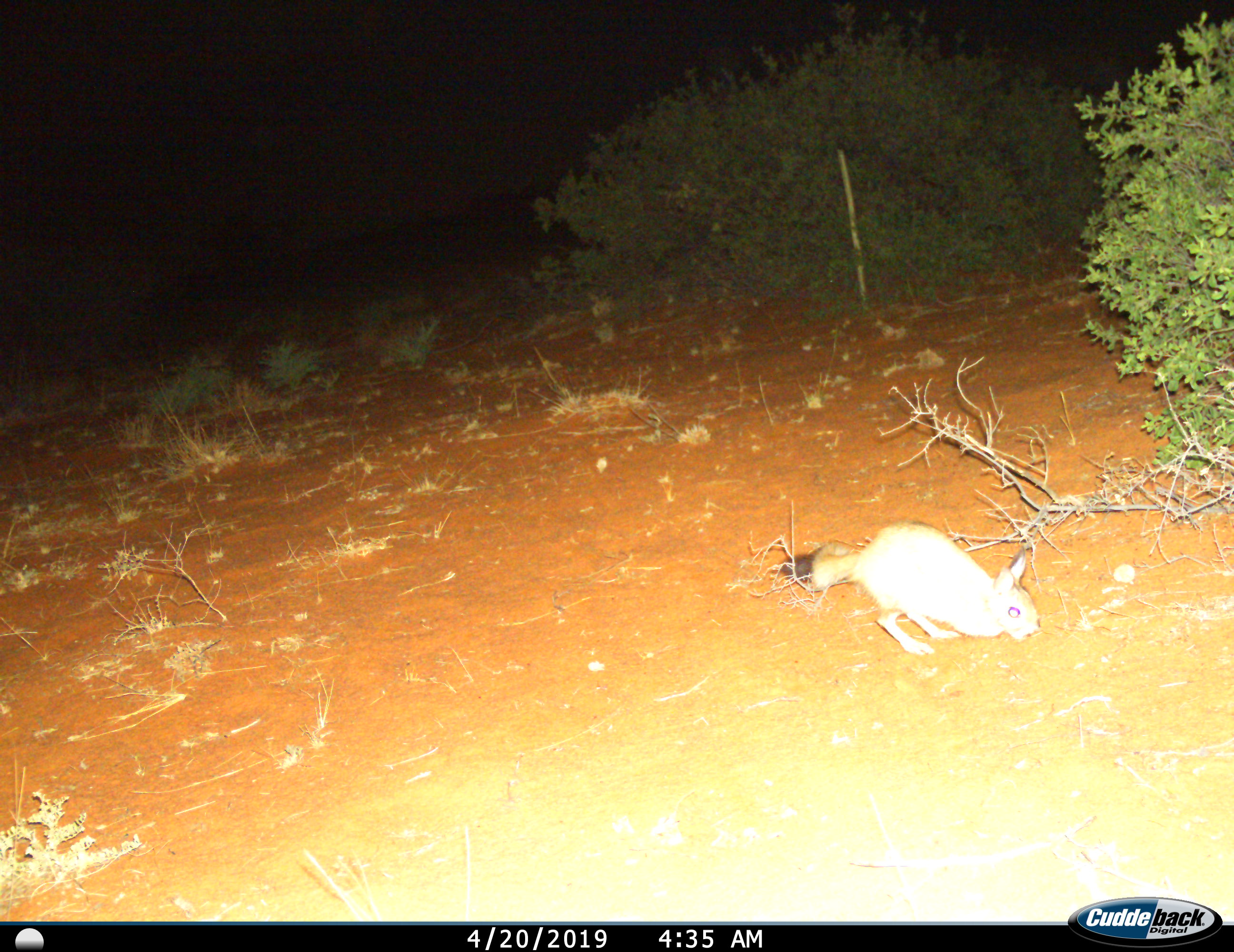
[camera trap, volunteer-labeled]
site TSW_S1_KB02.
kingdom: Animalia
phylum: Chordata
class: Mammalia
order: Rodentia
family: Pedetidae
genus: Pedetes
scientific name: Pedetes capensis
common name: springhare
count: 1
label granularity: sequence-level